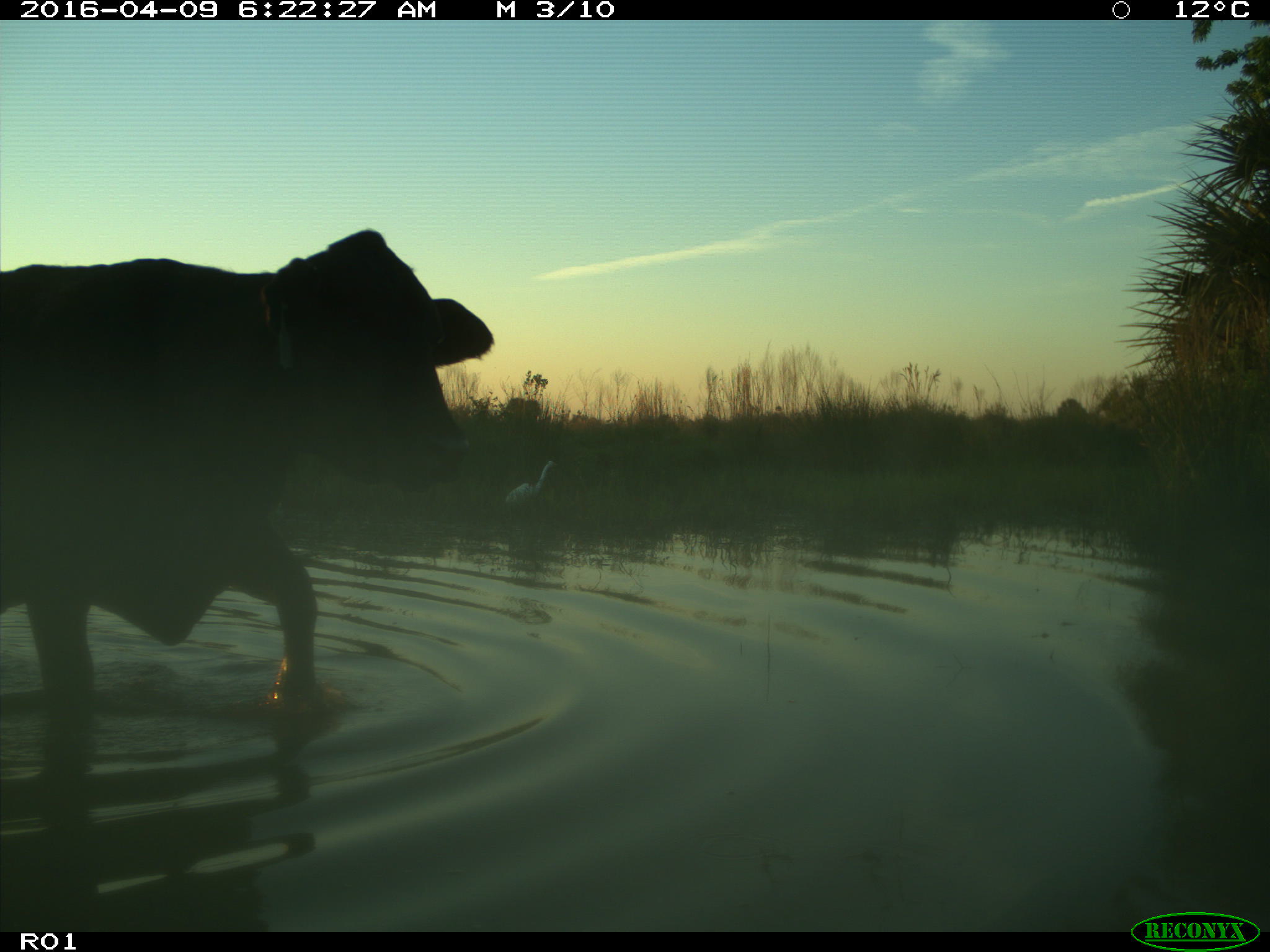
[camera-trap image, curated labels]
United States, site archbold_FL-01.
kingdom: Animalia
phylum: Chordata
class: Mammalia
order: Artiodactyla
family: Bovidae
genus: Bos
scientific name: Bos taurus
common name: domestic cow